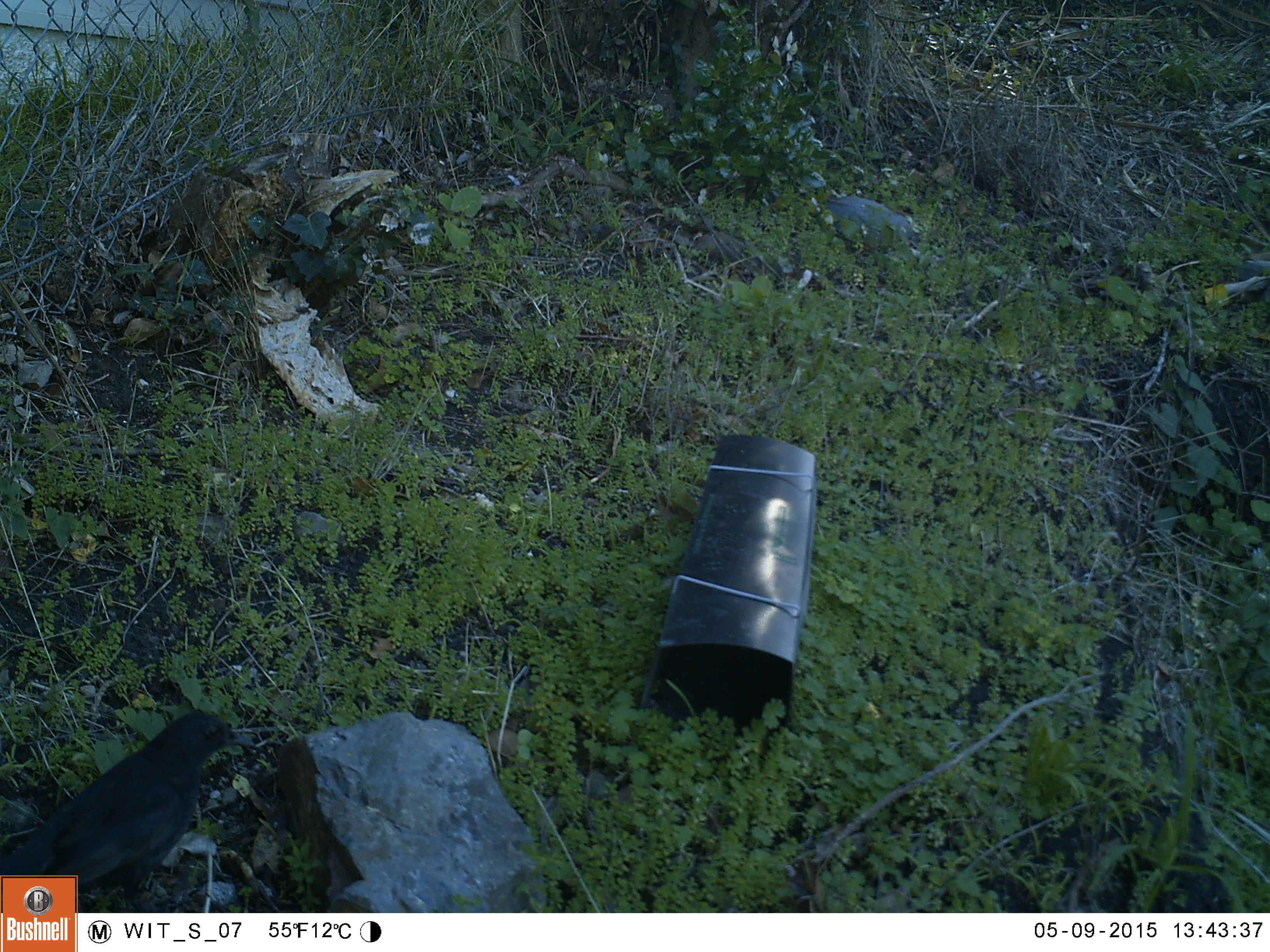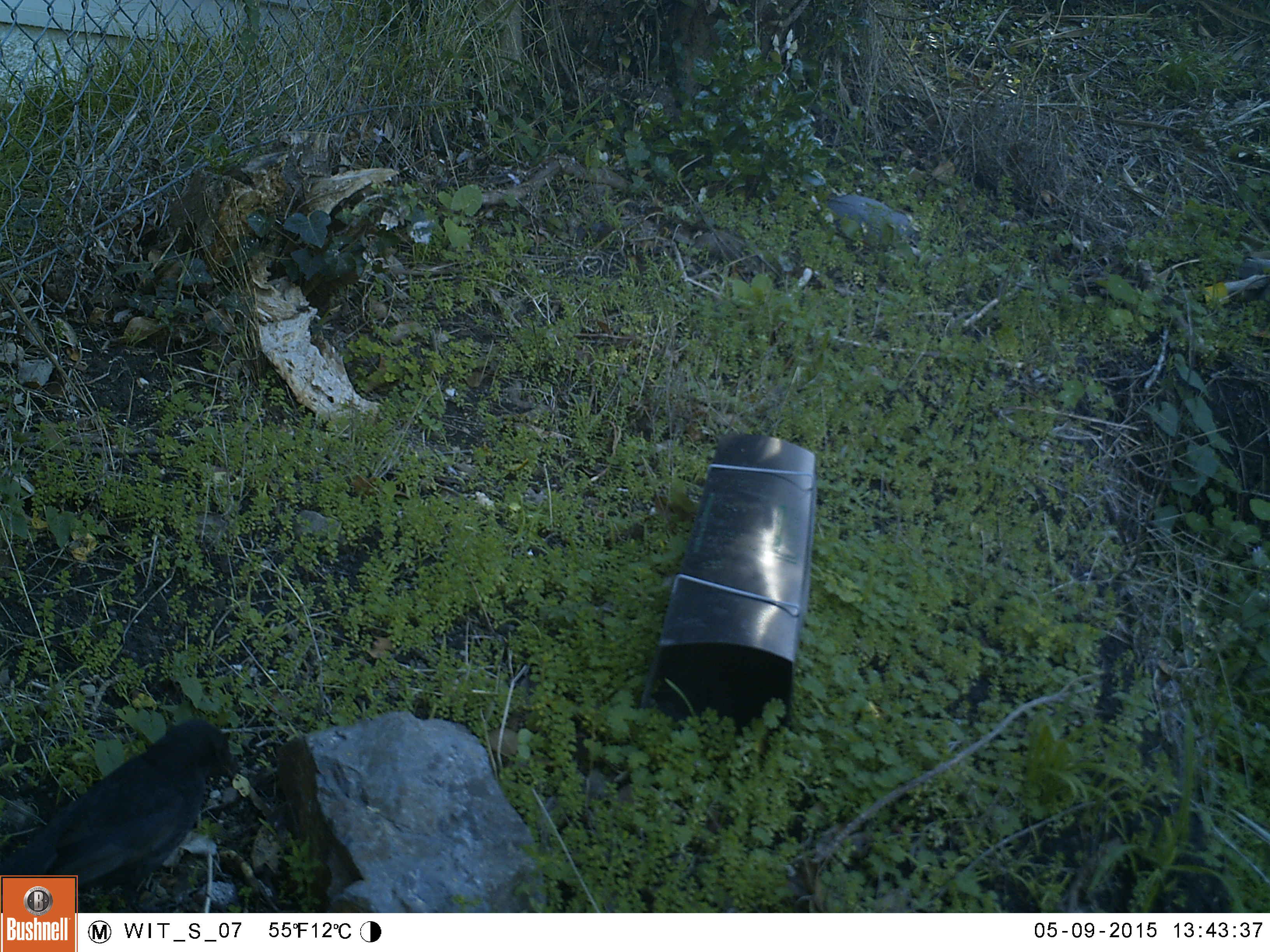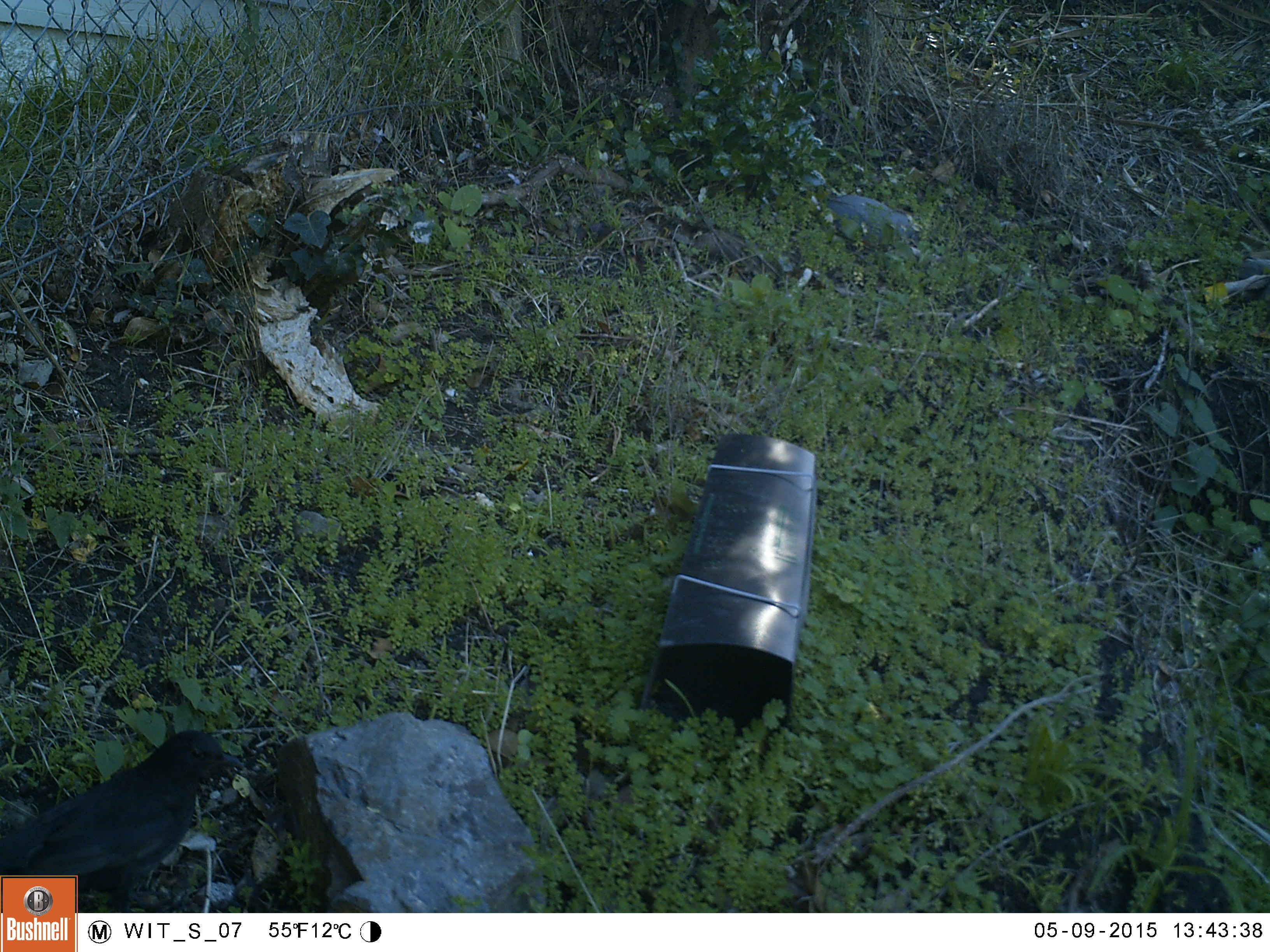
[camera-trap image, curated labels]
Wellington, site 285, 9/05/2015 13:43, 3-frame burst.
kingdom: Animalia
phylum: Chordata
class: Aves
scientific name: Aves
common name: bird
Bird (Aves).